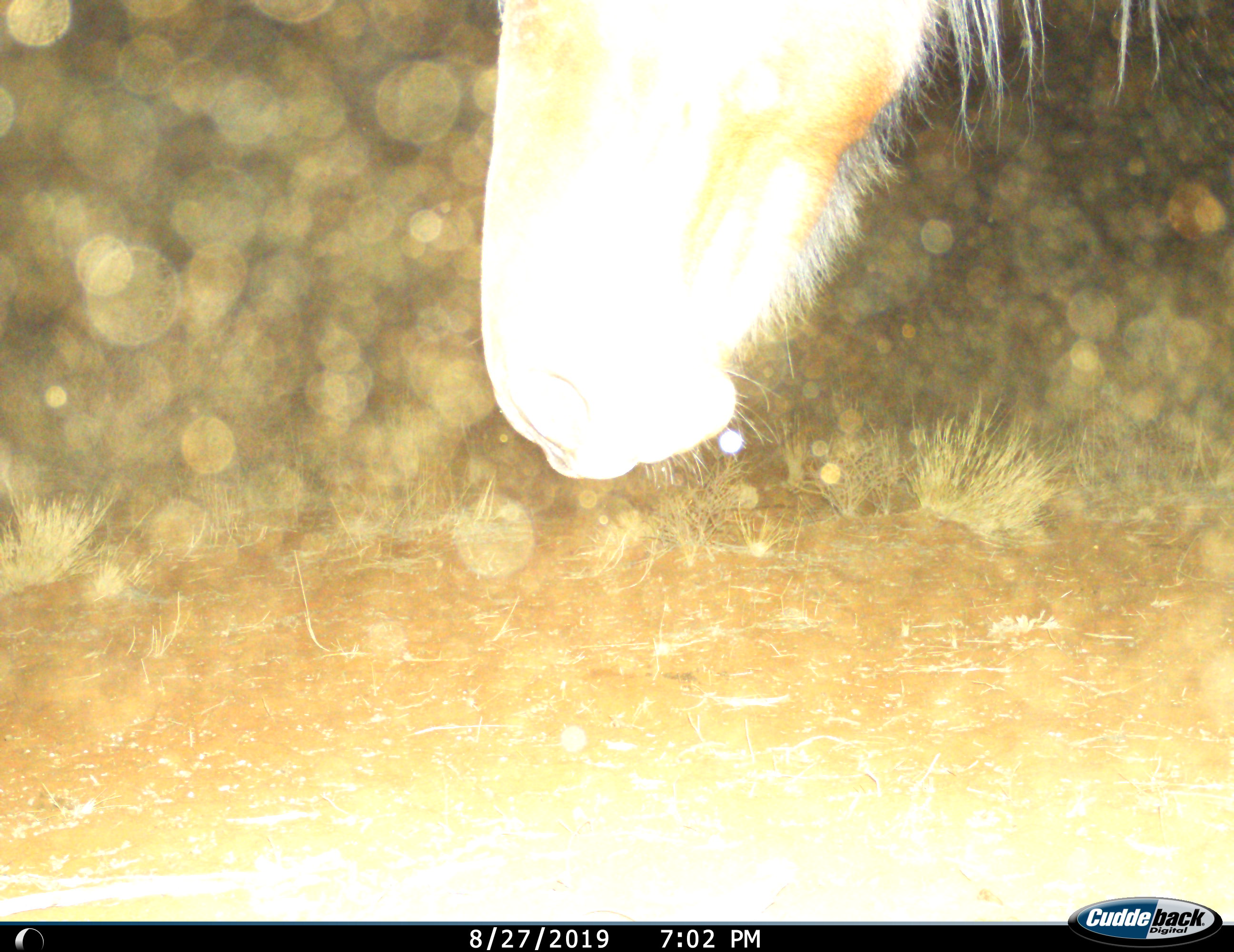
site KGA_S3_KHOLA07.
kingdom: Animalia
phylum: Chordata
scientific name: Vertebrata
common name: domestic animal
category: domesticanimal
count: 1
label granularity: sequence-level